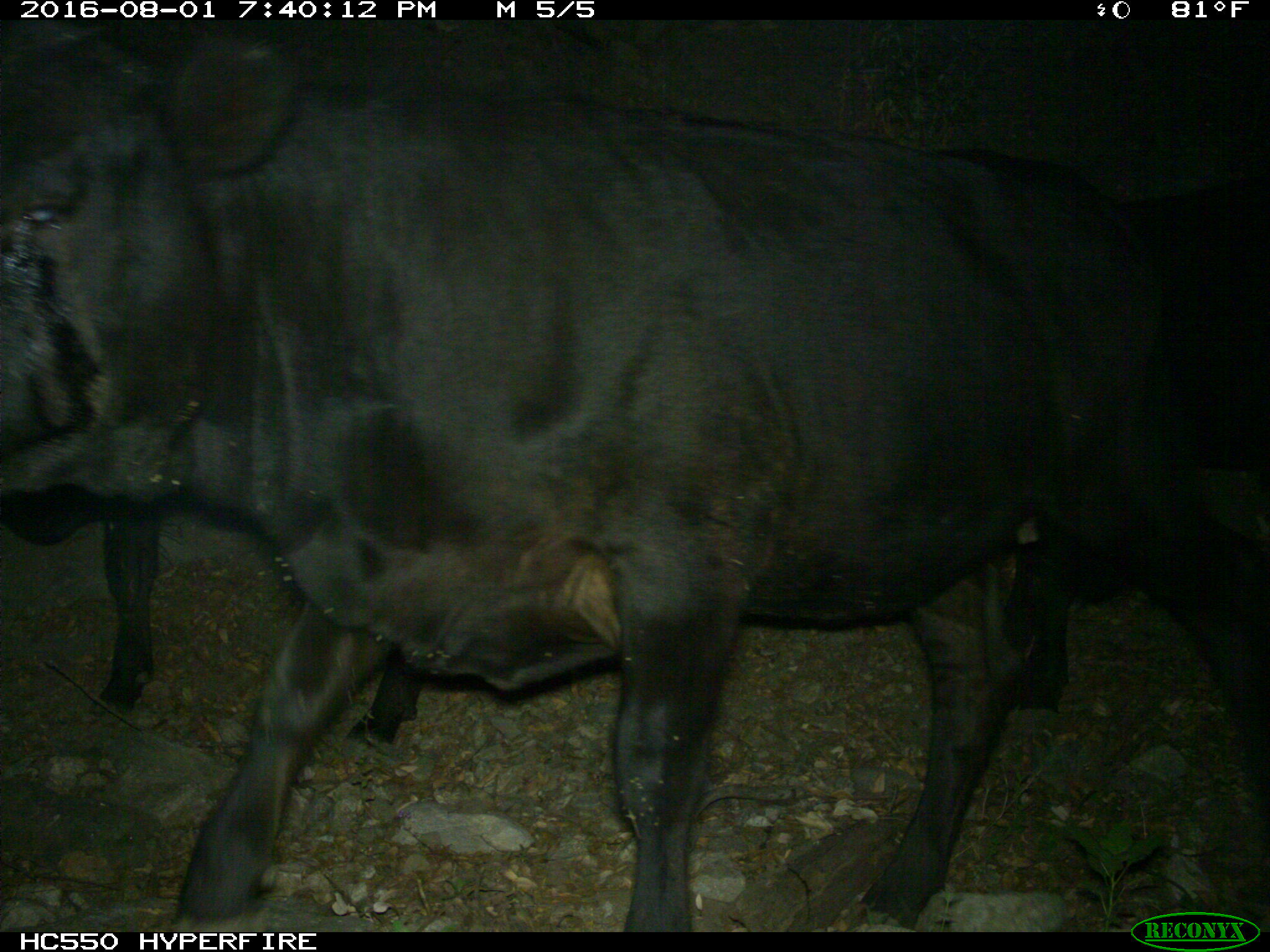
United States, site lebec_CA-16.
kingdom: Animalia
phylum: Chordata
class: Mammalia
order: Artiodactyla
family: Bovidae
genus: Bos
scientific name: Bos taurus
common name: domestic cow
Bos taurus (domestic cow).